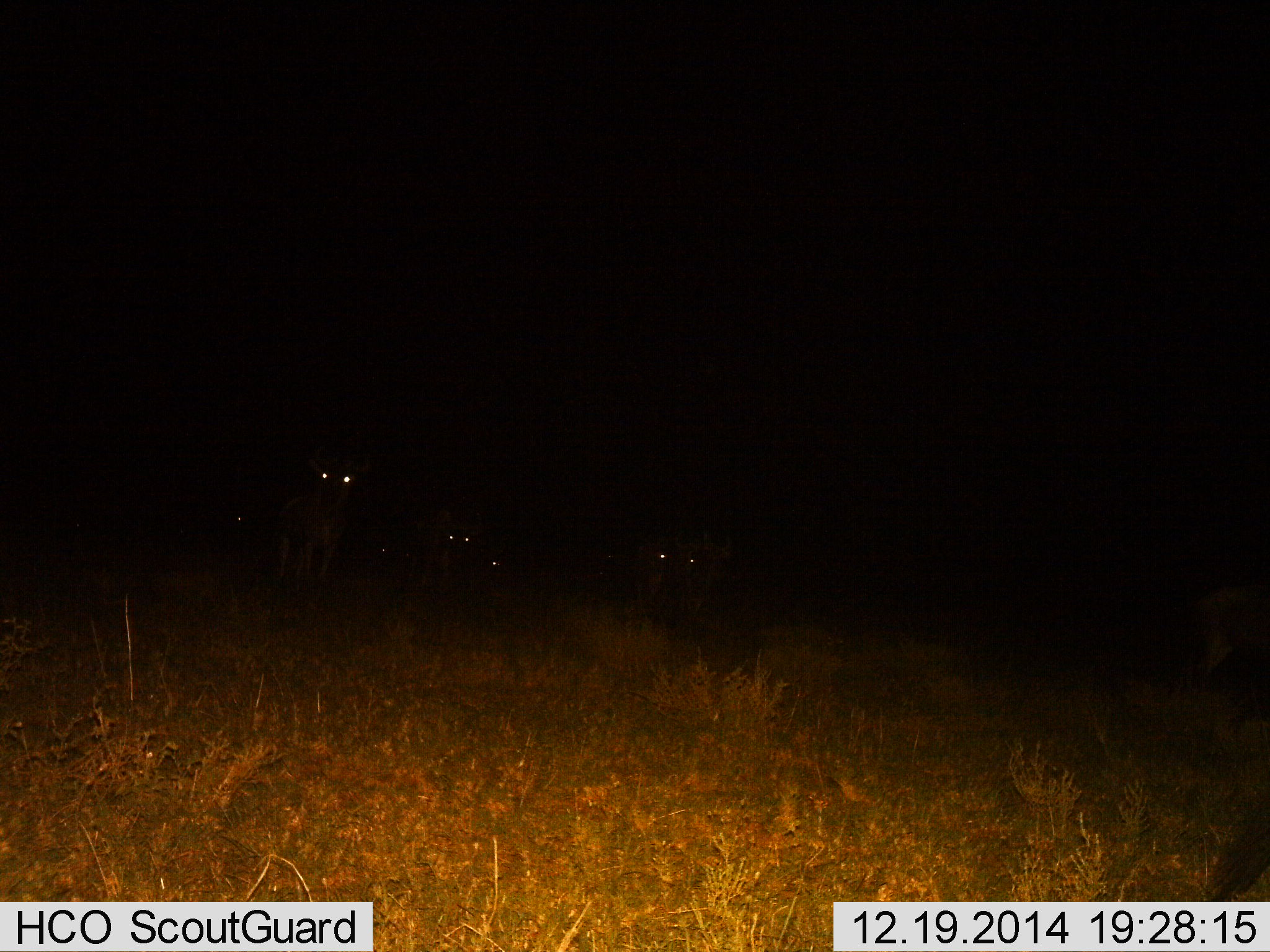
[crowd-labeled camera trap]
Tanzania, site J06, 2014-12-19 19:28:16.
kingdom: Animalia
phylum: Chordata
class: Mammalia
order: Artiodactyla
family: Bovidae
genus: Connochaetes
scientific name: Connochaetes taurinus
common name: blue wildebeest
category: wildebeest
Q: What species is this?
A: Wildebeest (blue wildebeest) (Connochaetes taurinus).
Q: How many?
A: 6.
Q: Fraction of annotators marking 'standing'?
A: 100%.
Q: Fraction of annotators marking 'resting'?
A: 14%.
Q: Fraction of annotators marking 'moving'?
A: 14%.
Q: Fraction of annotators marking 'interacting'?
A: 0%.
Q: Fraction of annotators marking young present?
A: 0%.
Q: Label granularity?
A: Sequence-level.